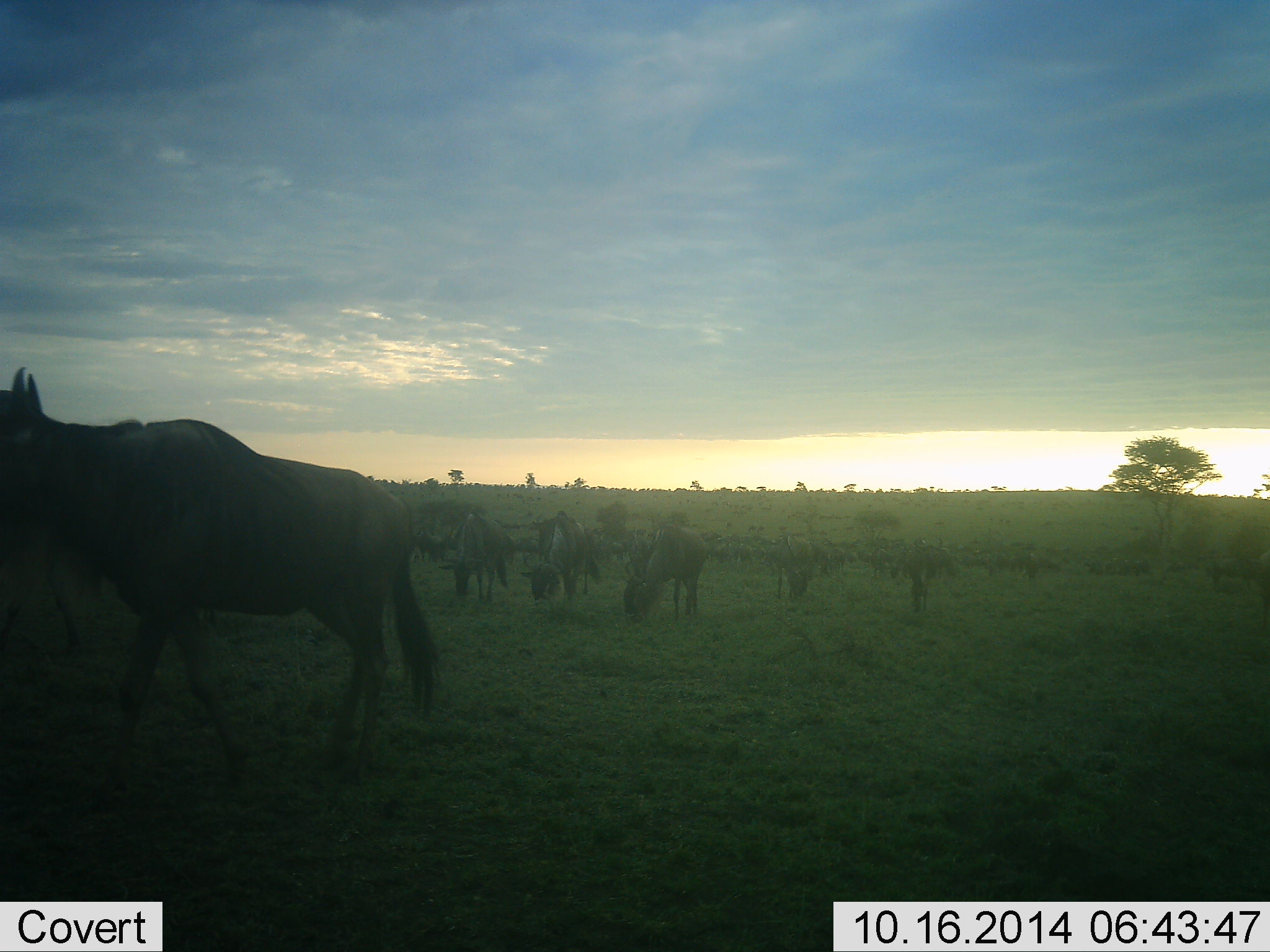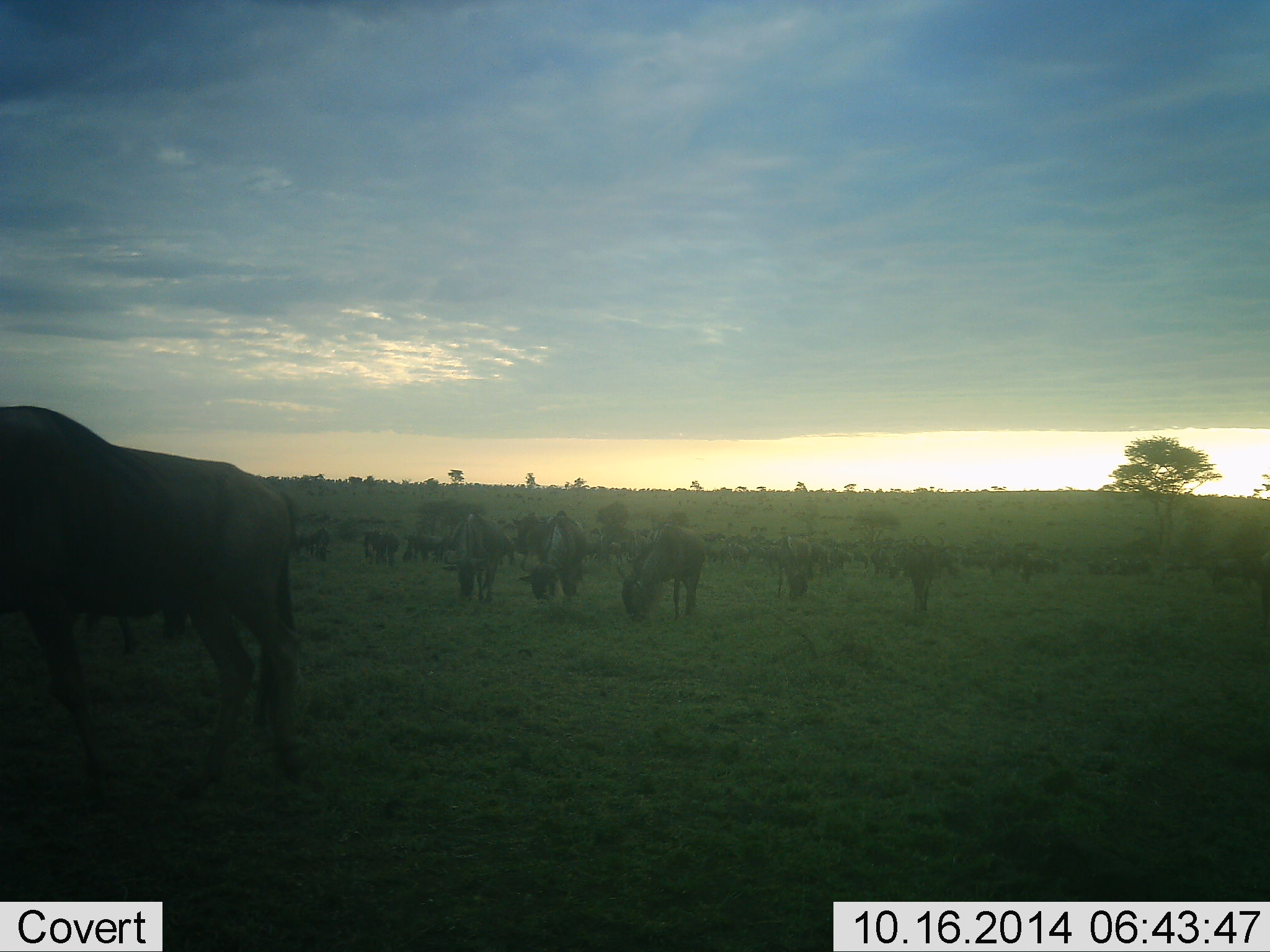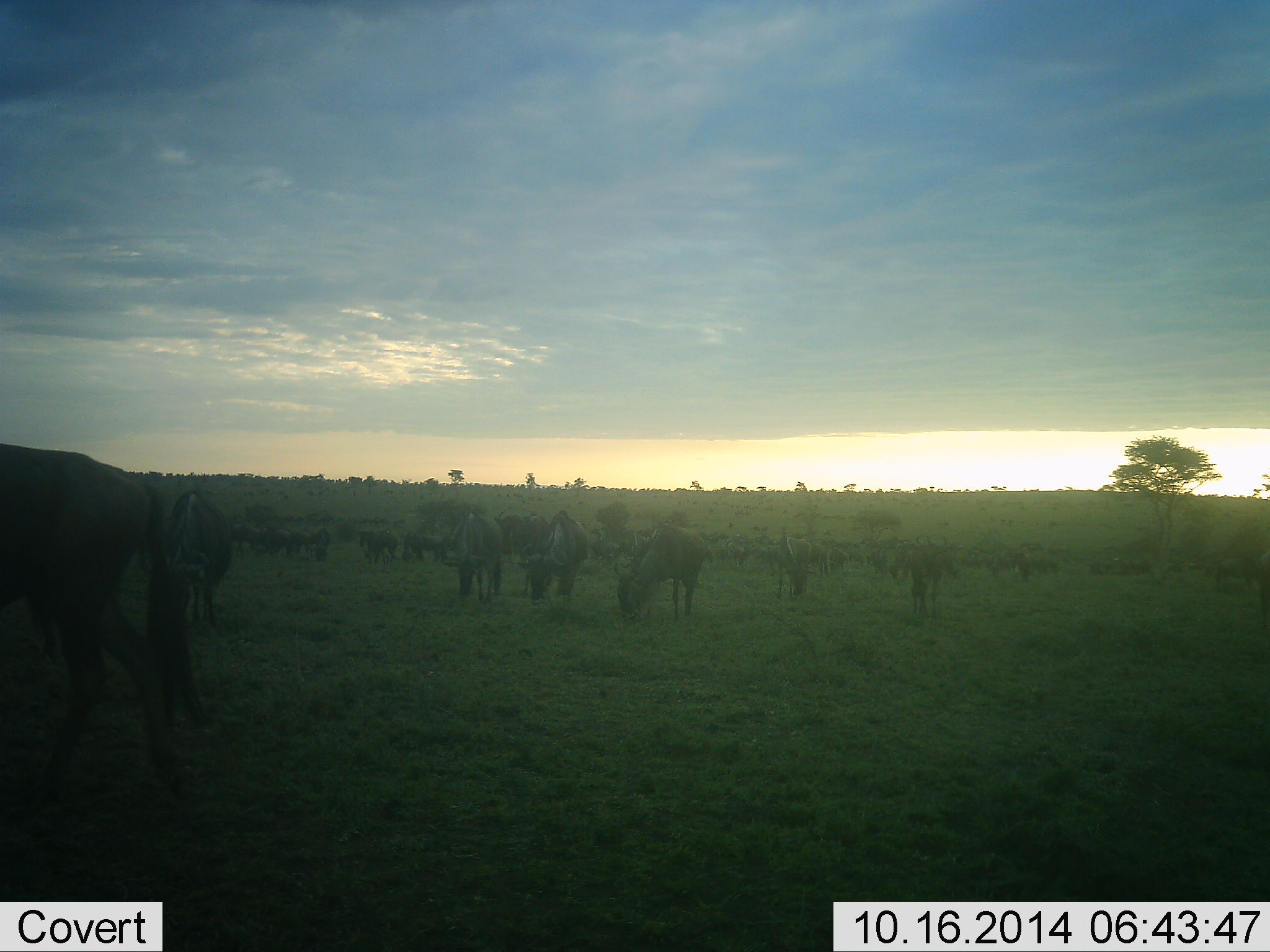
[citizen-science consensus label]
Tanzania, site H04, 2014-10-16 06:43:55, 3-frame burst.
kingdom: Animalia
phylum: Chordata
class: Mammalia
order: Artiodactyla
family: Bovidae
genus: Connochaetes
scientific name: Connochaetes taurinus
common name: blue wildebeest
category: wildebeest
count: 11-50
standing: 30%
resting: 0%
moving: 20%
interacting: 0%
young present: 0%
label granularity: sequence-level